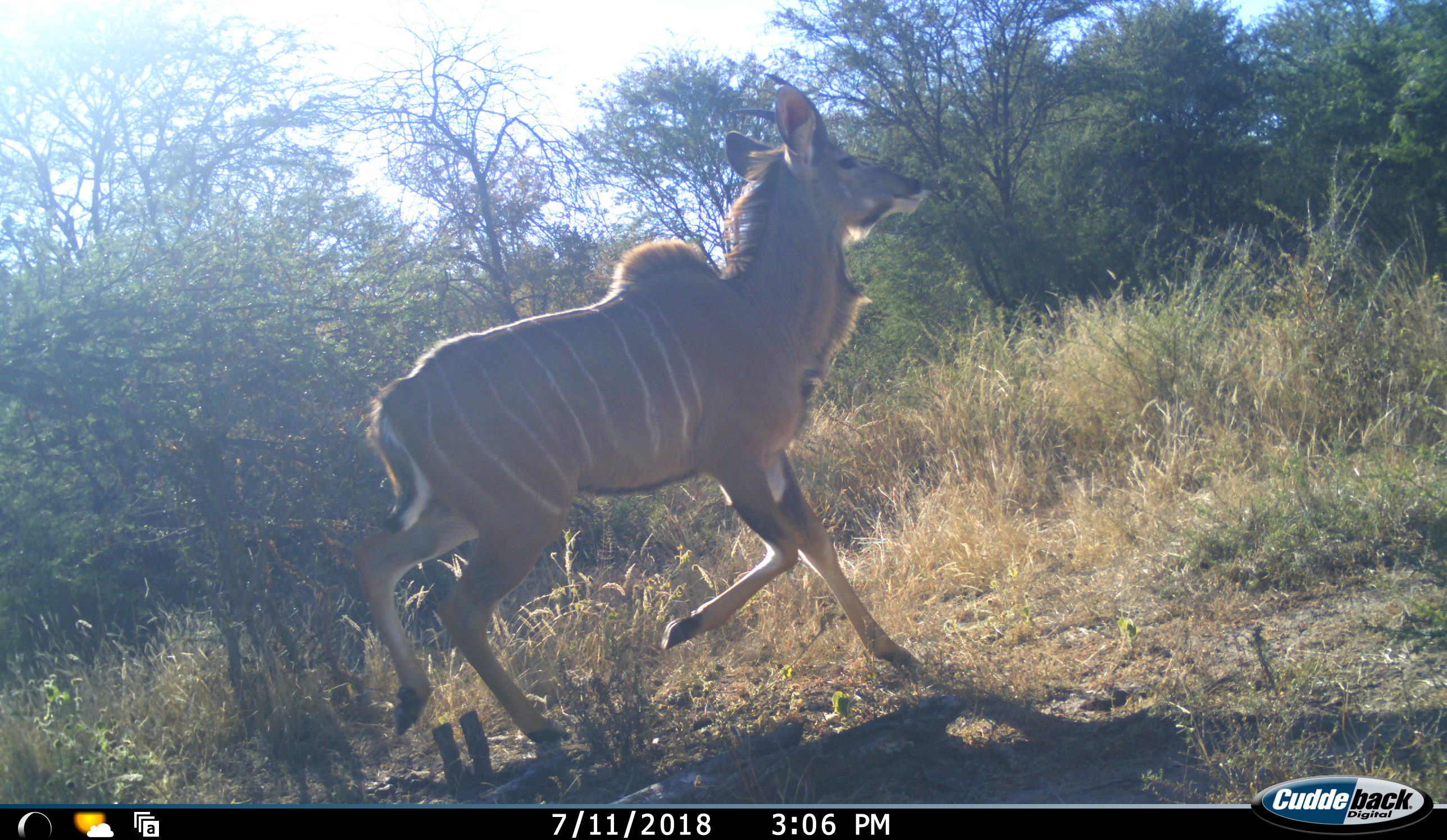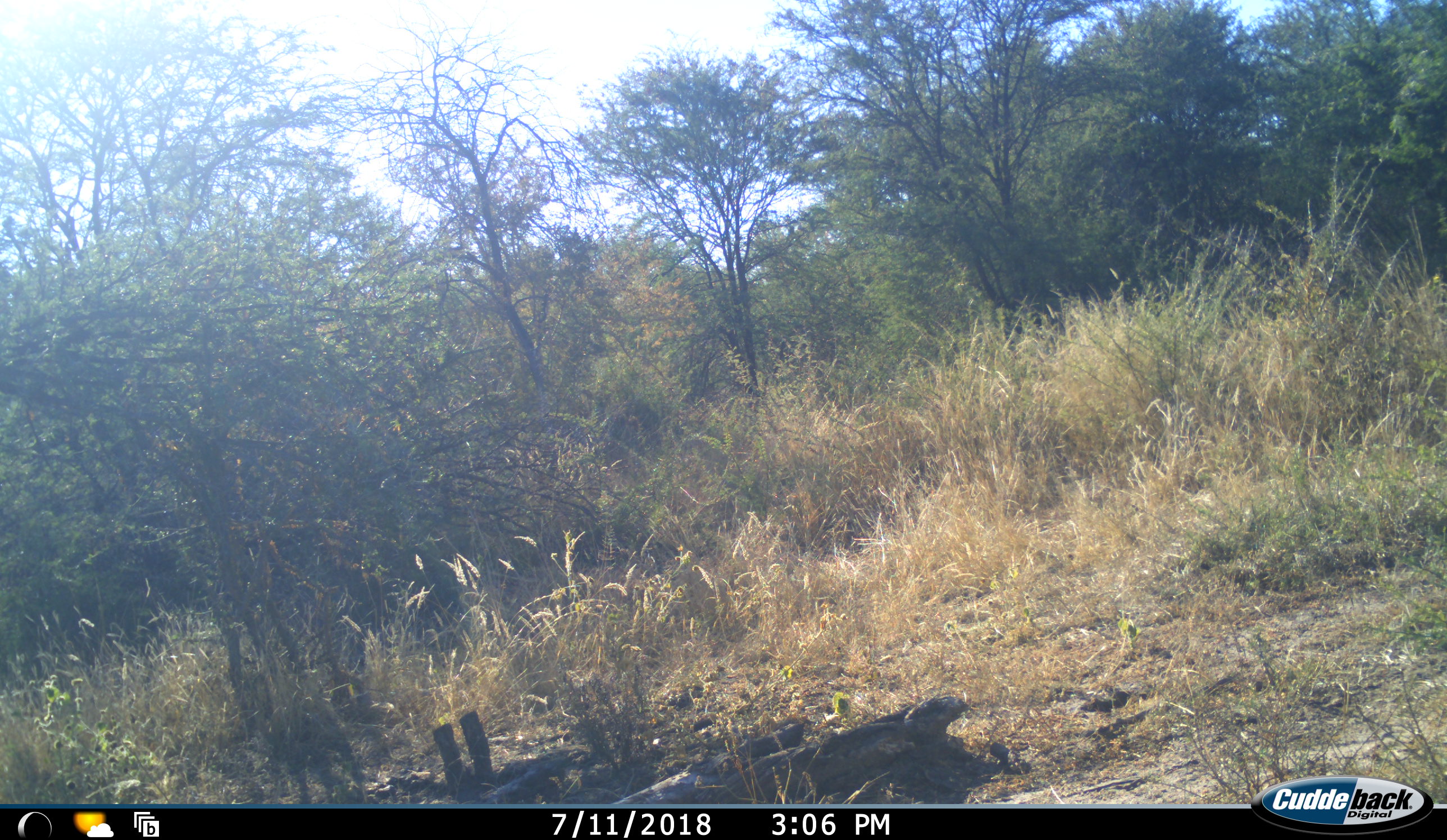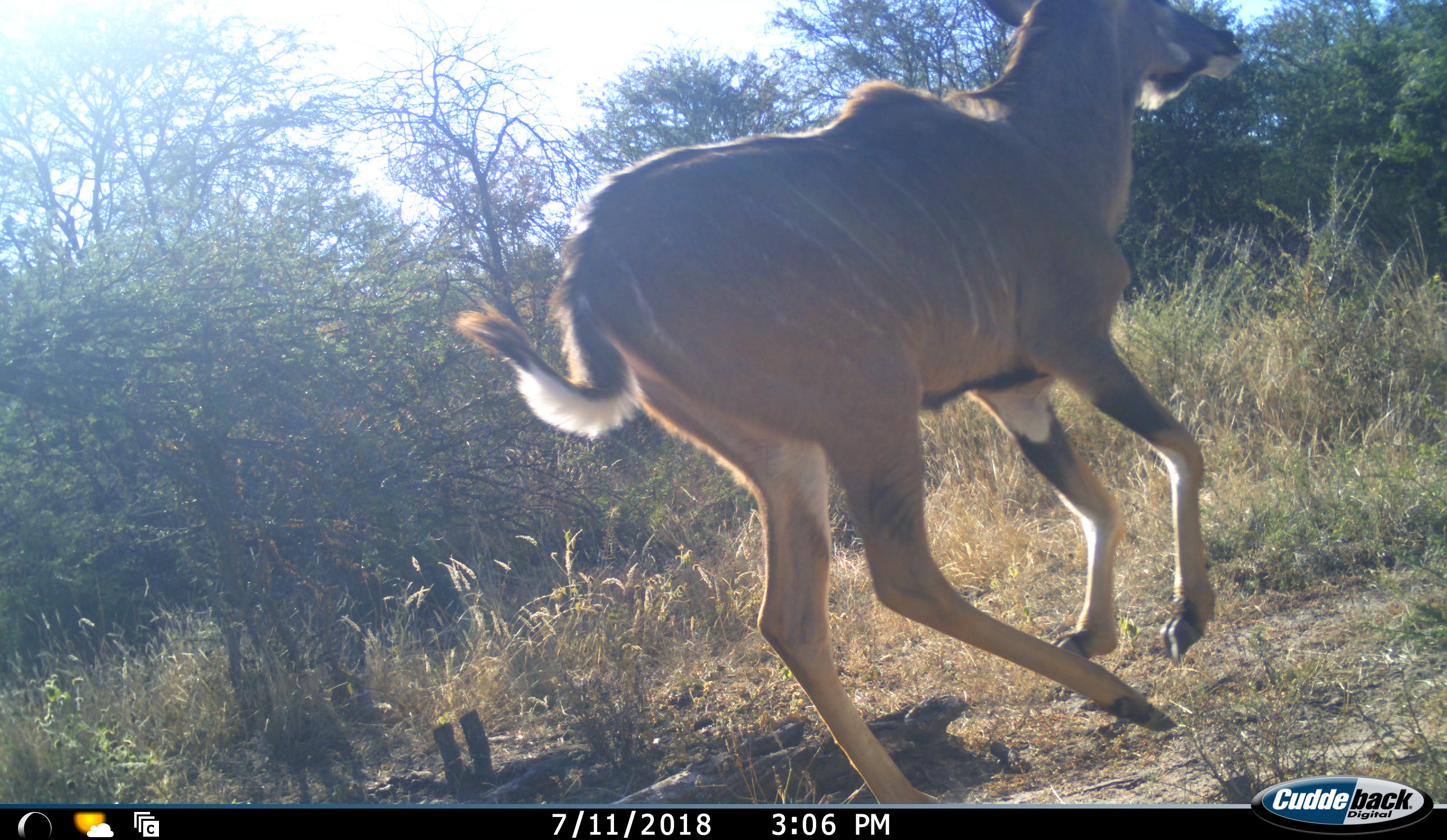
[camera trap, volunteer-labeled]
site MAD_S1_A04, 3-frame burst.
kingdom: Animalia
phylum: Chordata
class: Mammalia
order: Artiodactyla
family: Bovidae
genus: Tragelaphus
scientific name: Tragelaphus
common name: kudu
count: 1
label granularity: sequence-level